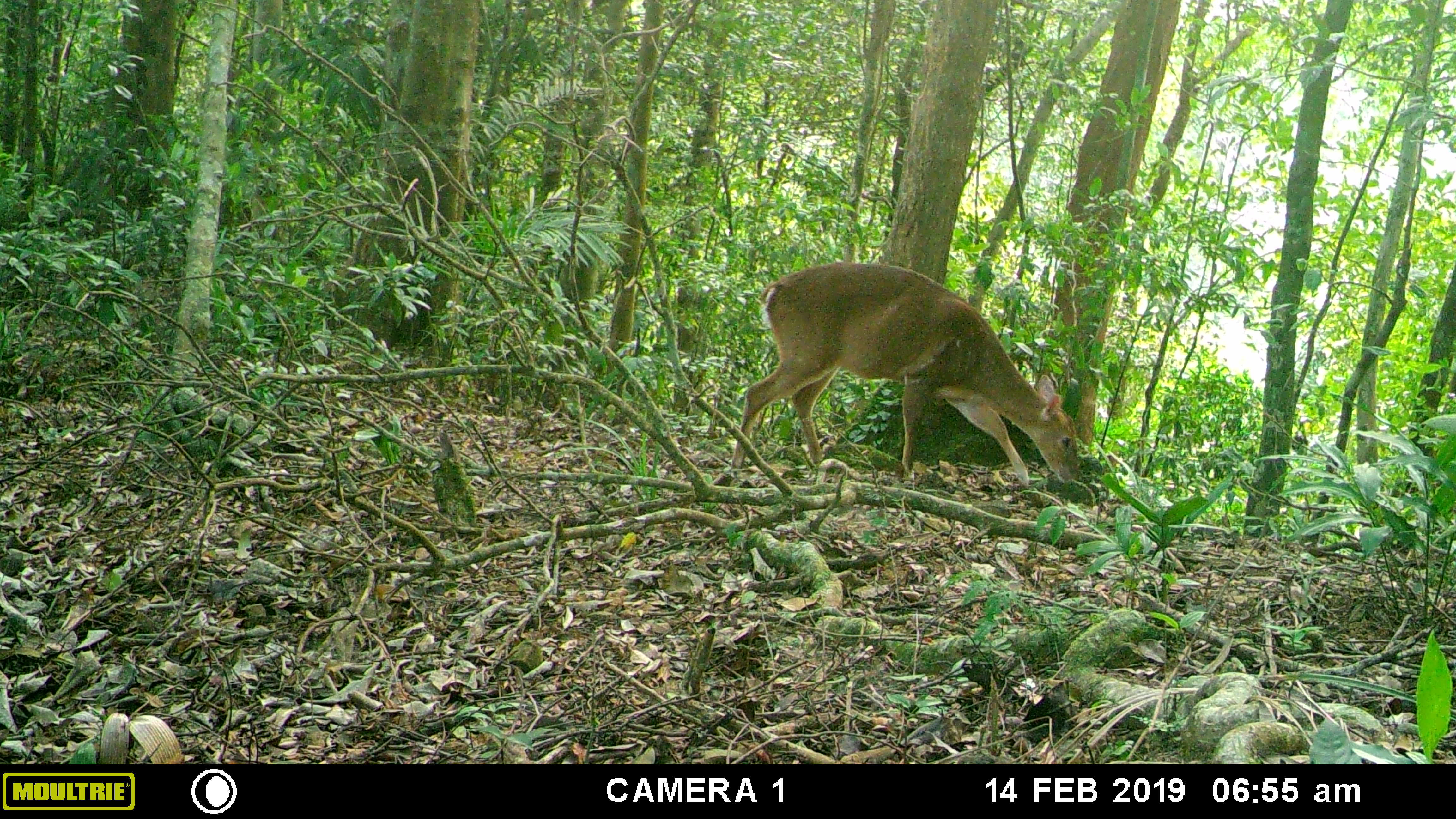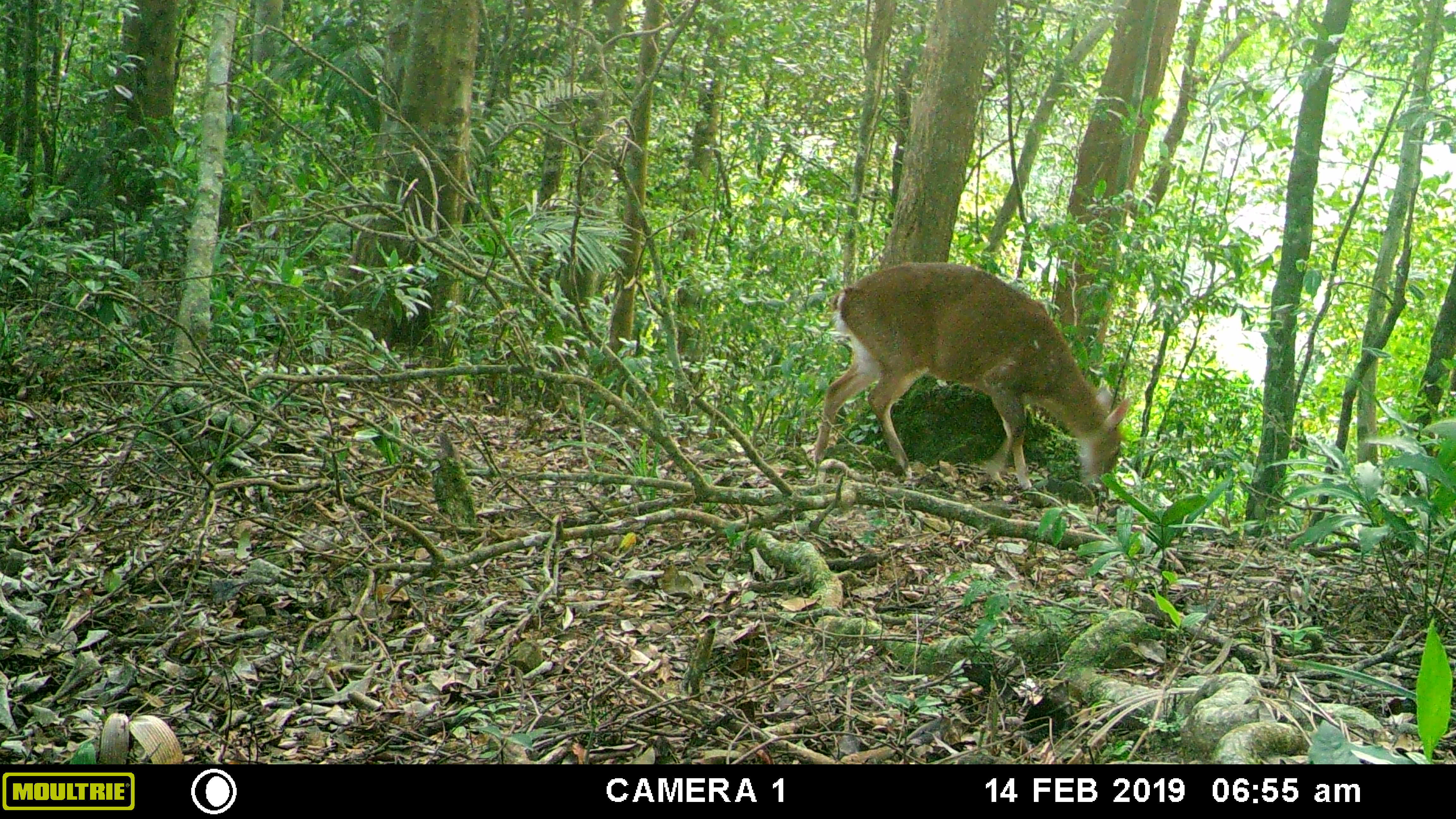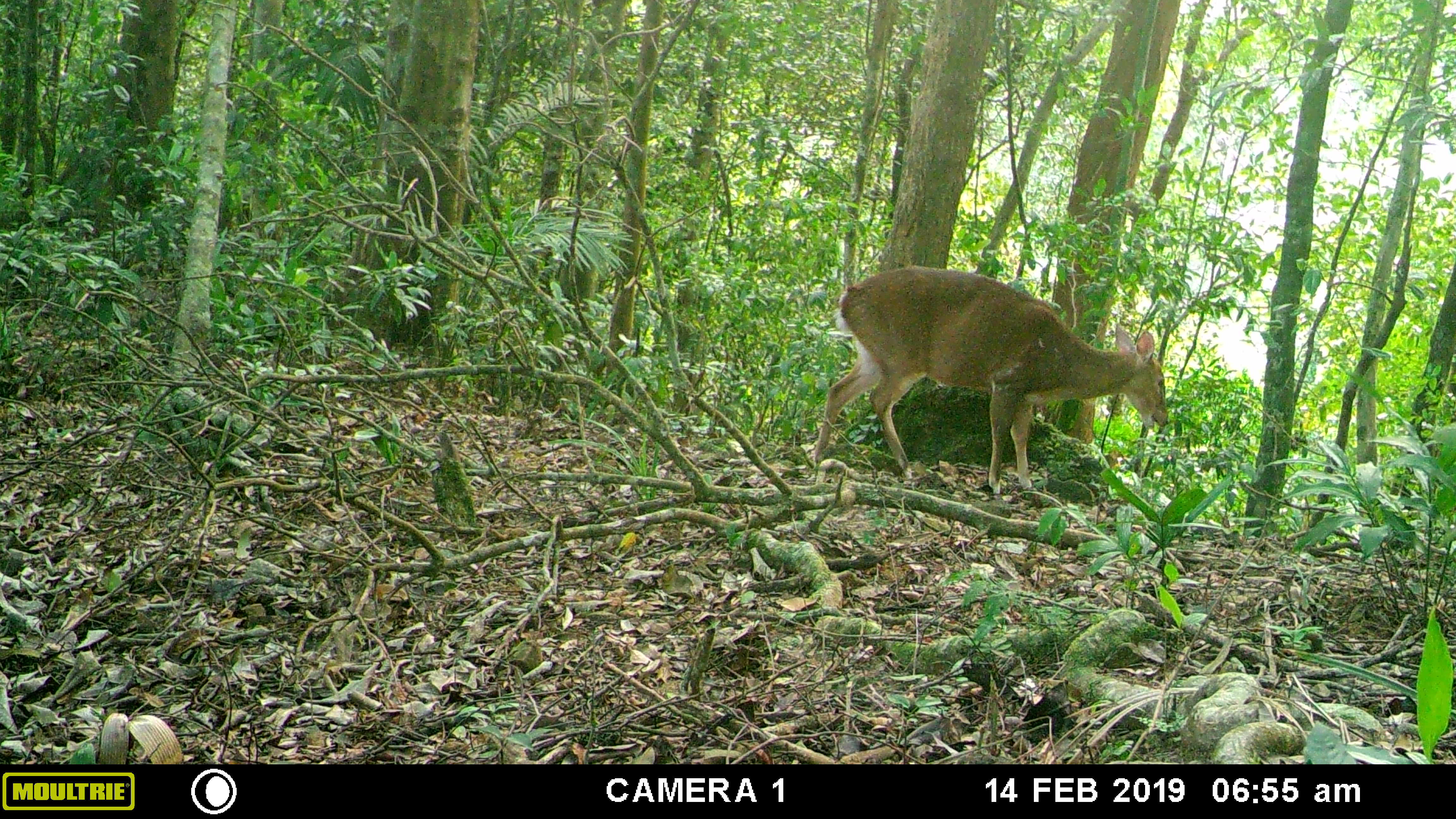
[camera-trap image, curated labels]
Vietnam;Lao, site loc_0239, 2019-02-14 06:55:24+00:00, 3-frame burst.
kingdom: Animalia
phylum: Chordata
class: Mammalia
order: Artiodactyla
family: Cervidae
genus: Muntiacus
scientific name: Muntiacus vuquangensis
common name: large-antlered muntjac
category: large antlered muntjac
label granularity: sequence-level